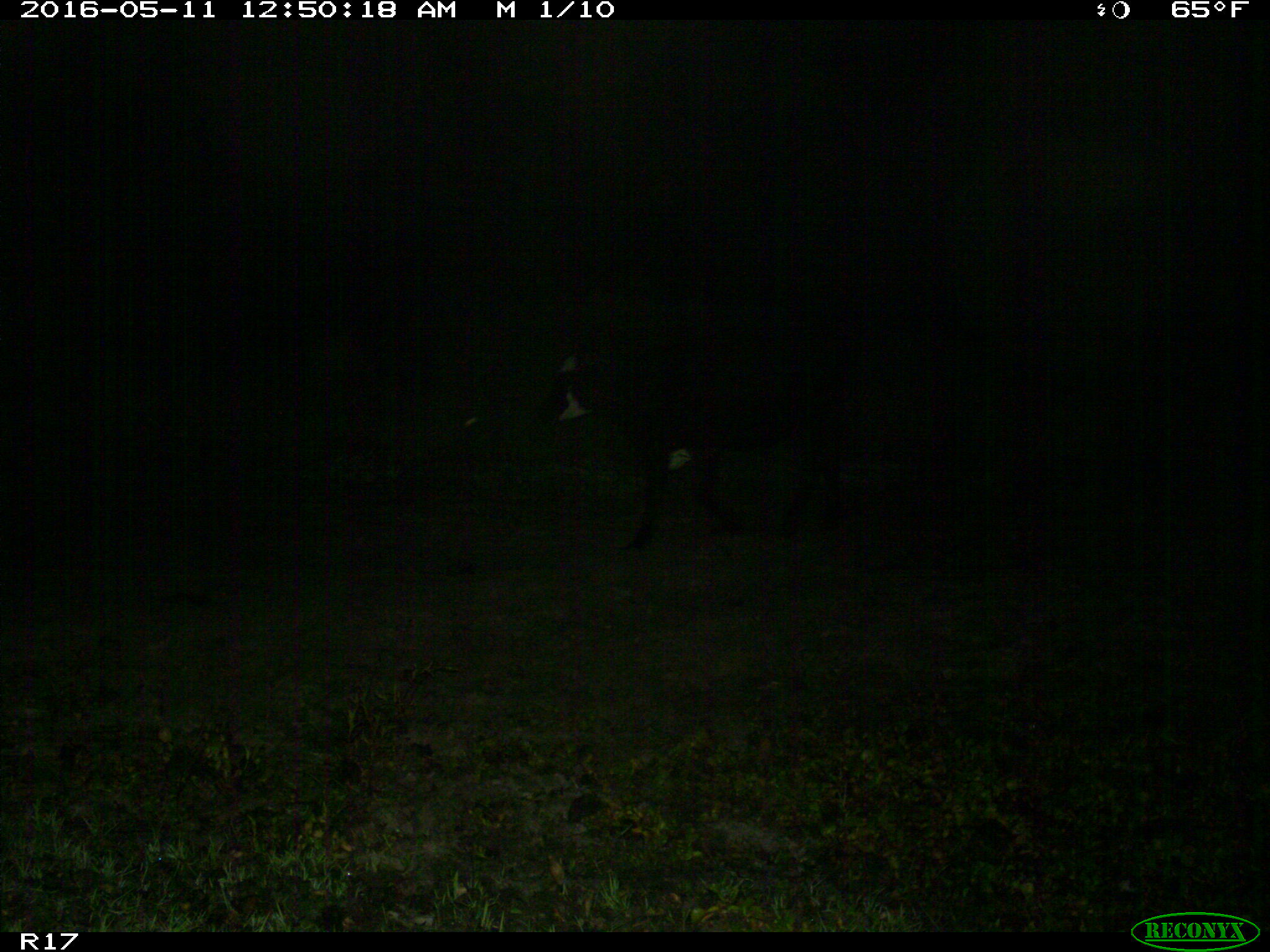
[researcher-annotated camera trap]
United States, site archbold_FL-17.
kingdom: Animalia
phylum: Chordata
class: Mammalia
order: Artiodactyla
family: Bovidae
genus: Bos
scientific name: Bos taurus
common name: domestic cow